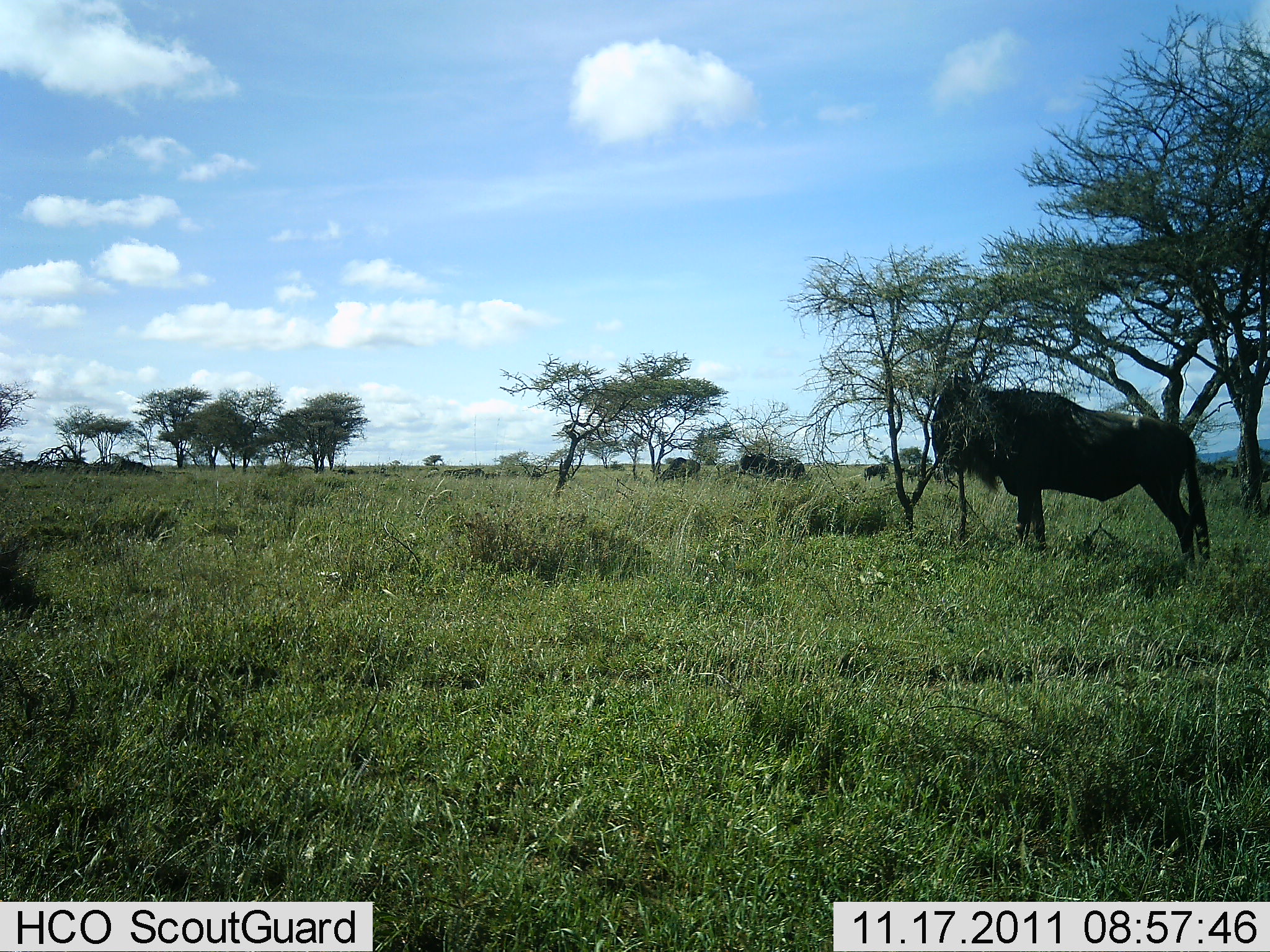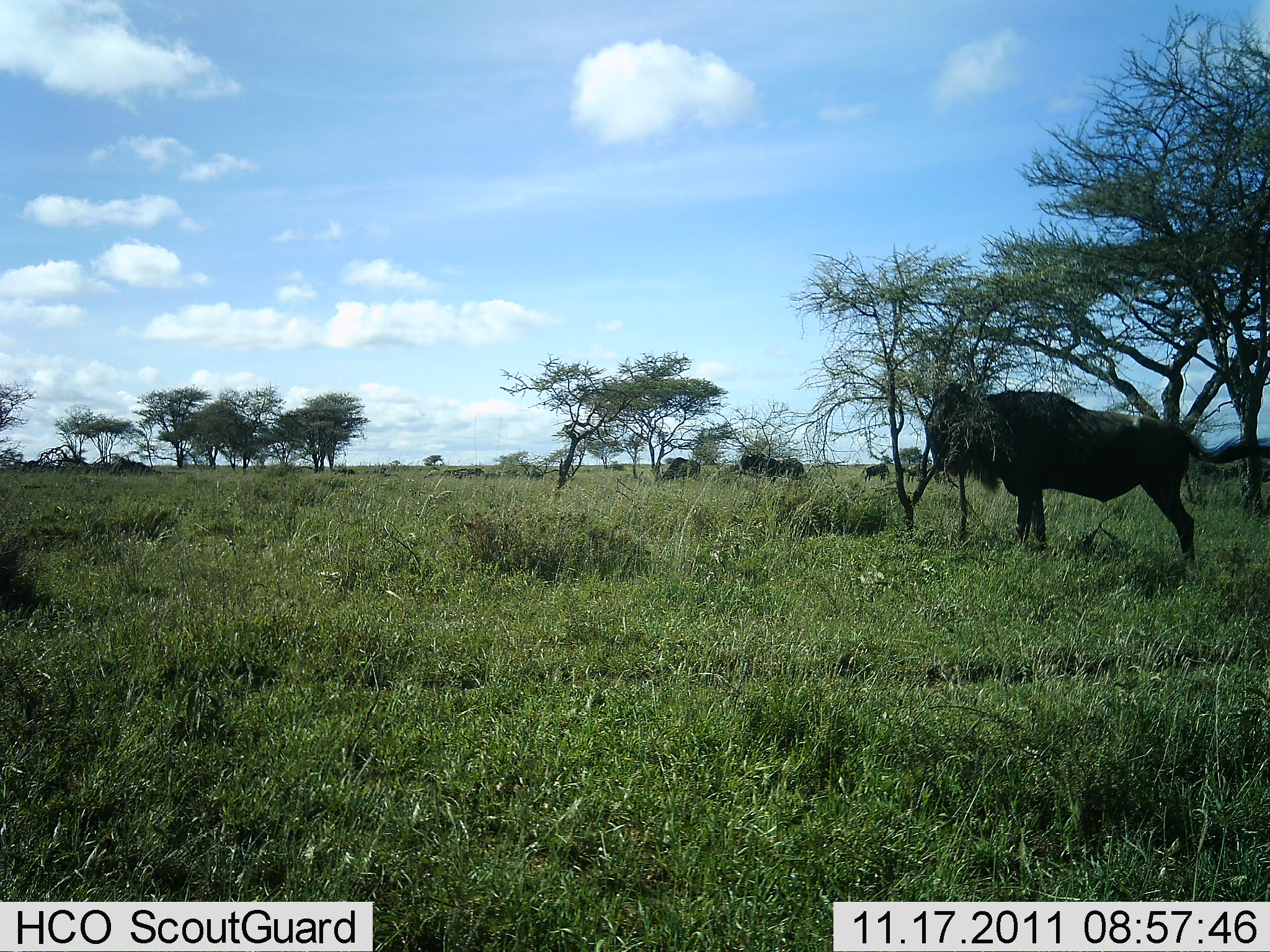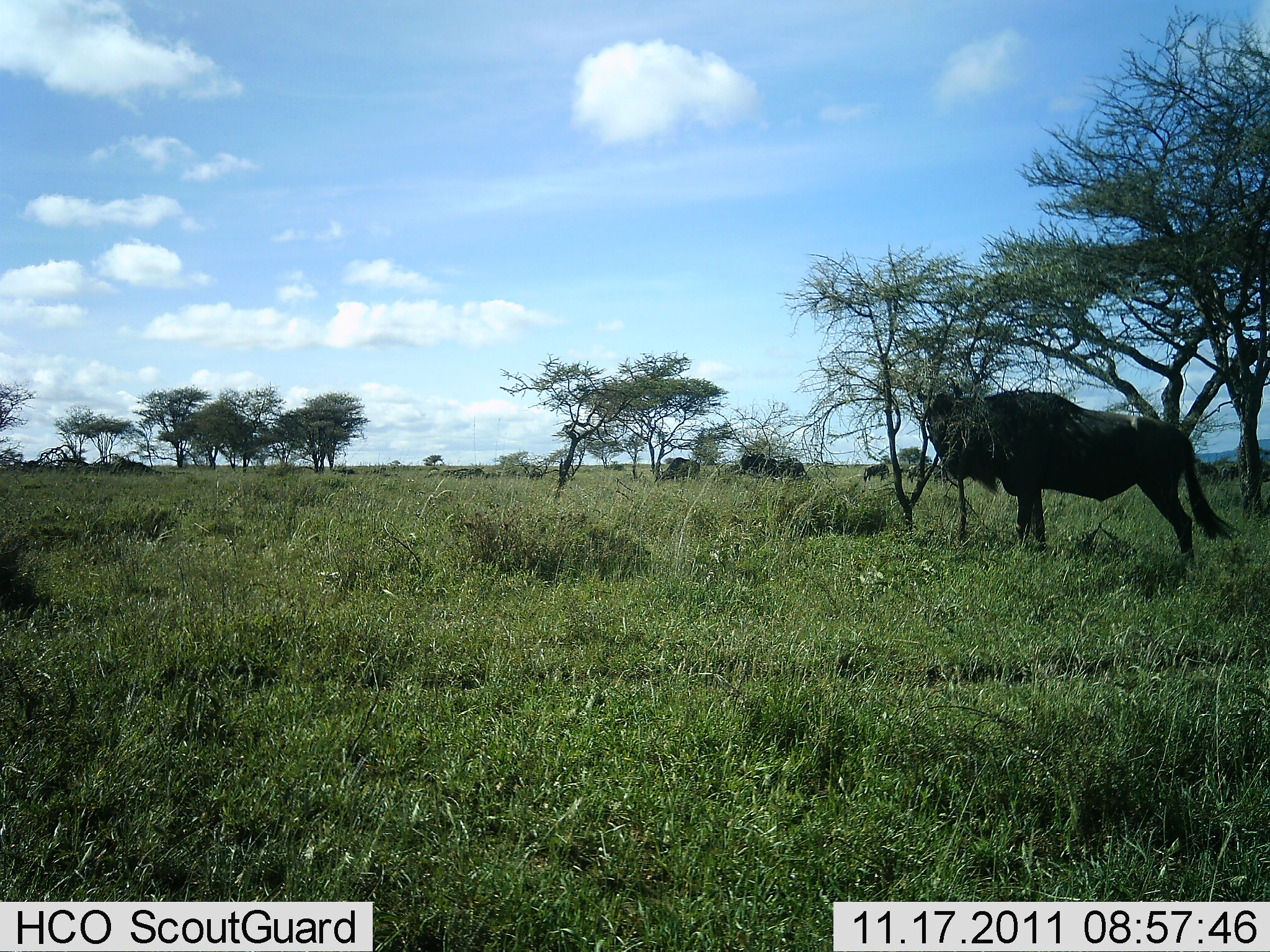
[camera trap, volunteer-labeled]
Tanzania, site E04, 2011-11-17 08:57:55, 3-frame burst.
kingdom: Animalia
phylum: Chordata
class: Mammalia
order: Artiodactyla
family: Bovidae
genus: Connochaetes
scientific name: Connochaetes taurinus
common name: blue wildebeest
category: wildebeest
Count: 1.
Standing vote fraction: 90%.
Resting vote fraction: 0%.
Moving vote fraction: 20%.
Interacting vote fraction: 0%.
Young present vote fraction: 0%.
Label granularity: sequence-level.